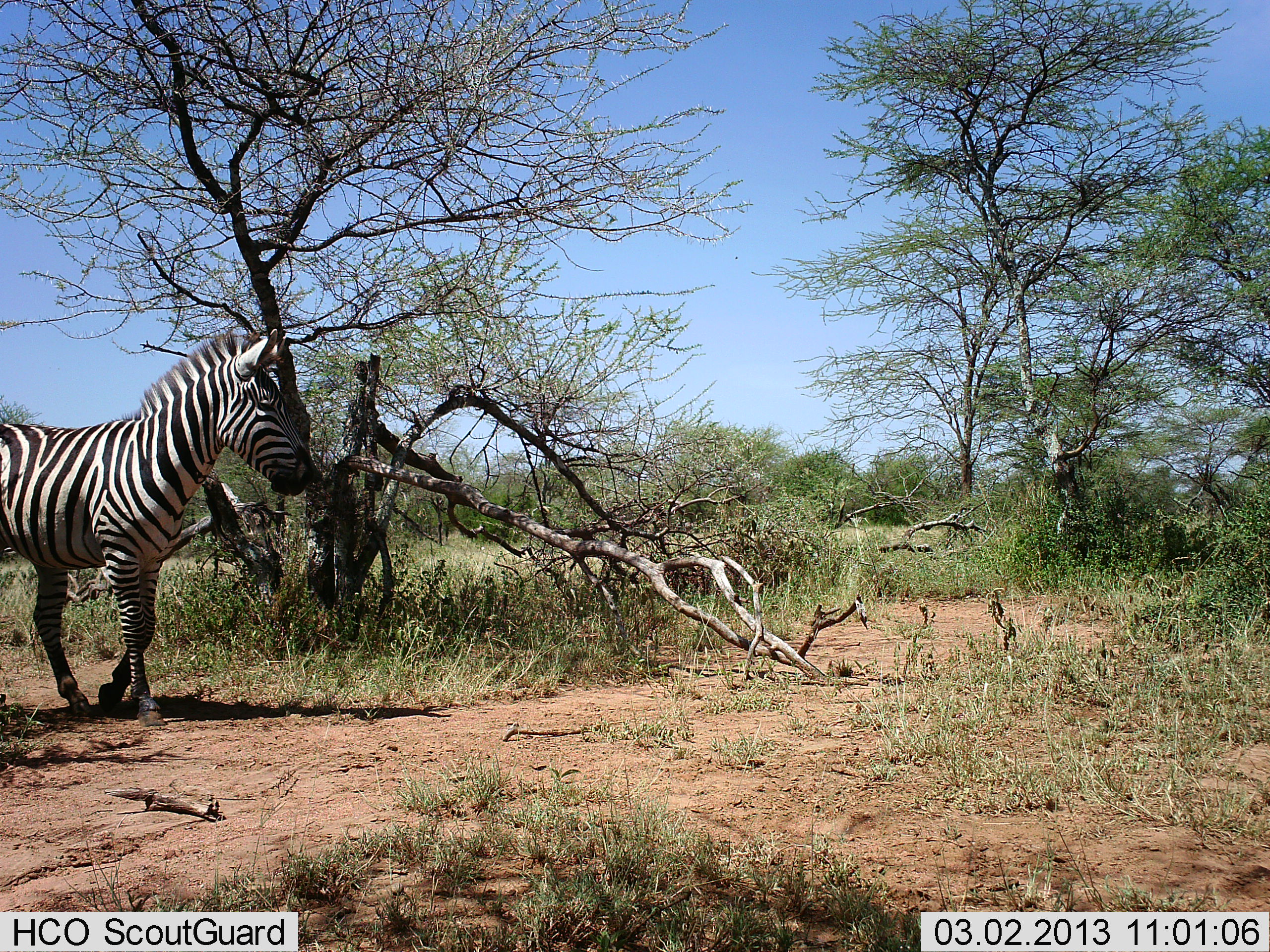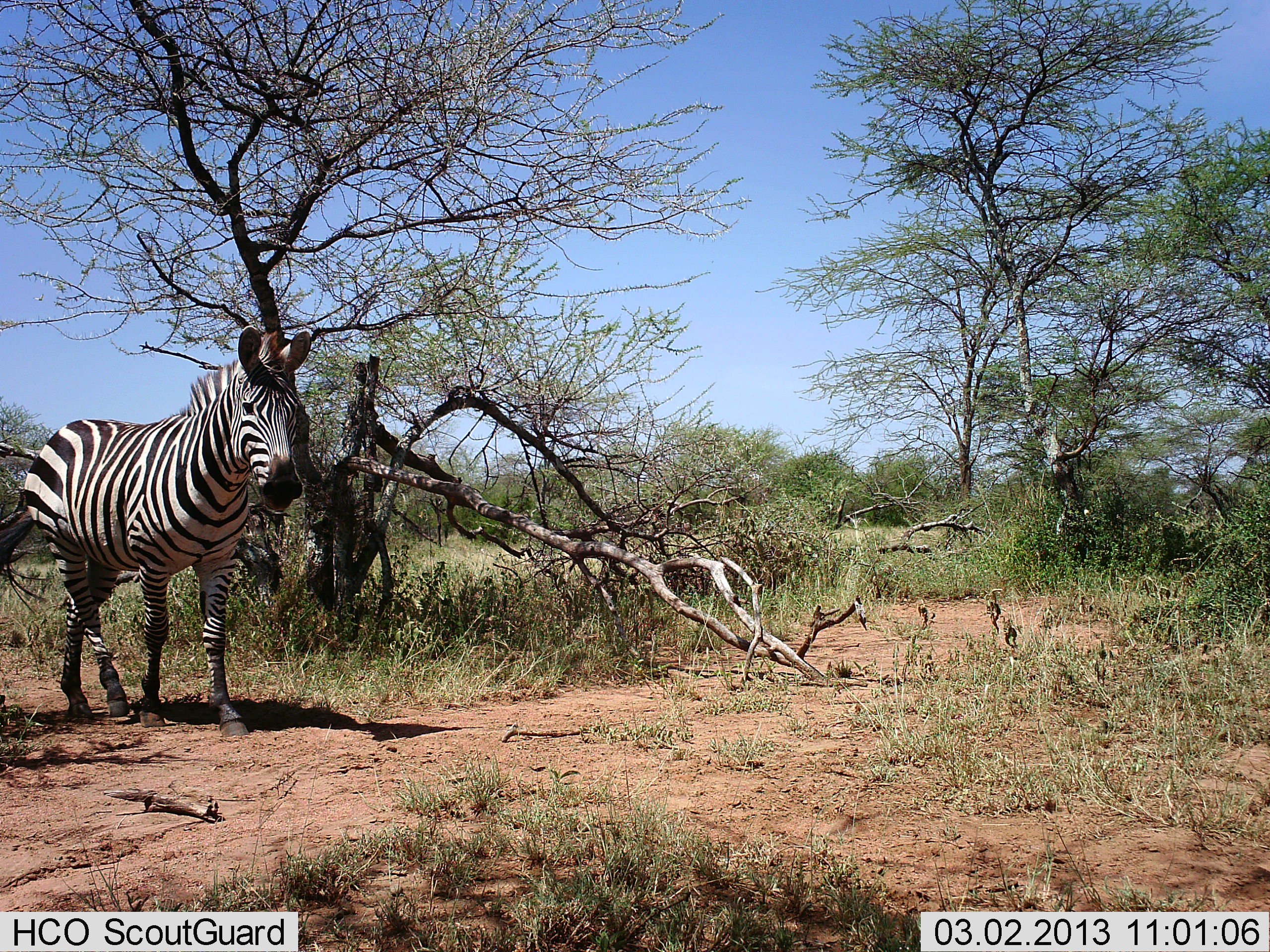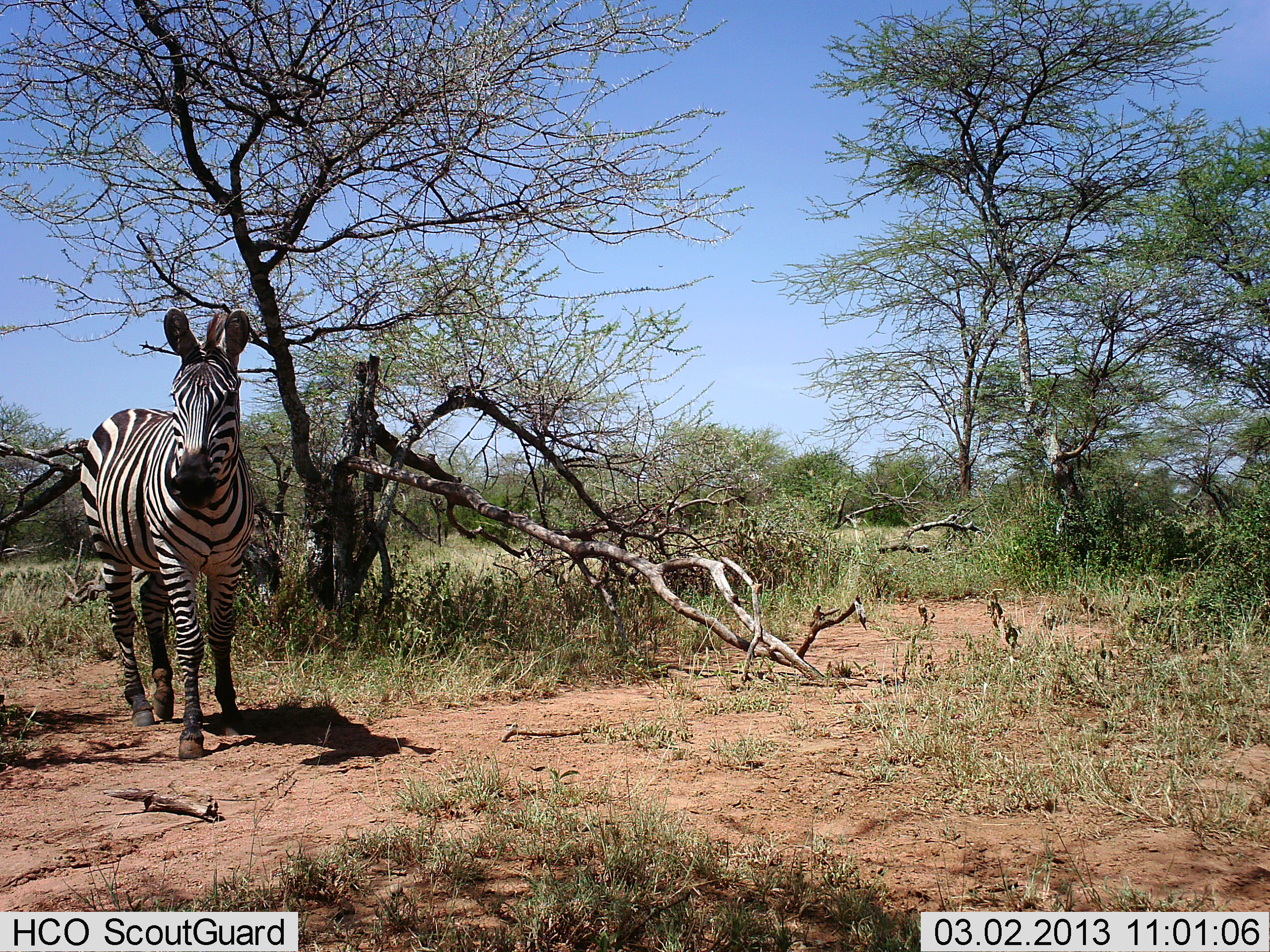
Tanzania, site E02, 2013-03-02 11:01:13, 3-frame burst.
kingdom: Animalia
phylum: Chordata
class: Mammalia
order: Perissodactyla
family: Equidae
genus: Equus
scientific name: Equus quagga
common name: plains zebra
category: zebra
Zebra (plains zebra) (Equus quagga), count 1. Behavior (volunteer vote fractions): standing 14%, resting 0%, moving 89%, interacting 0%. Young present (vote fraction): 0%. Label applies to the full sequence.